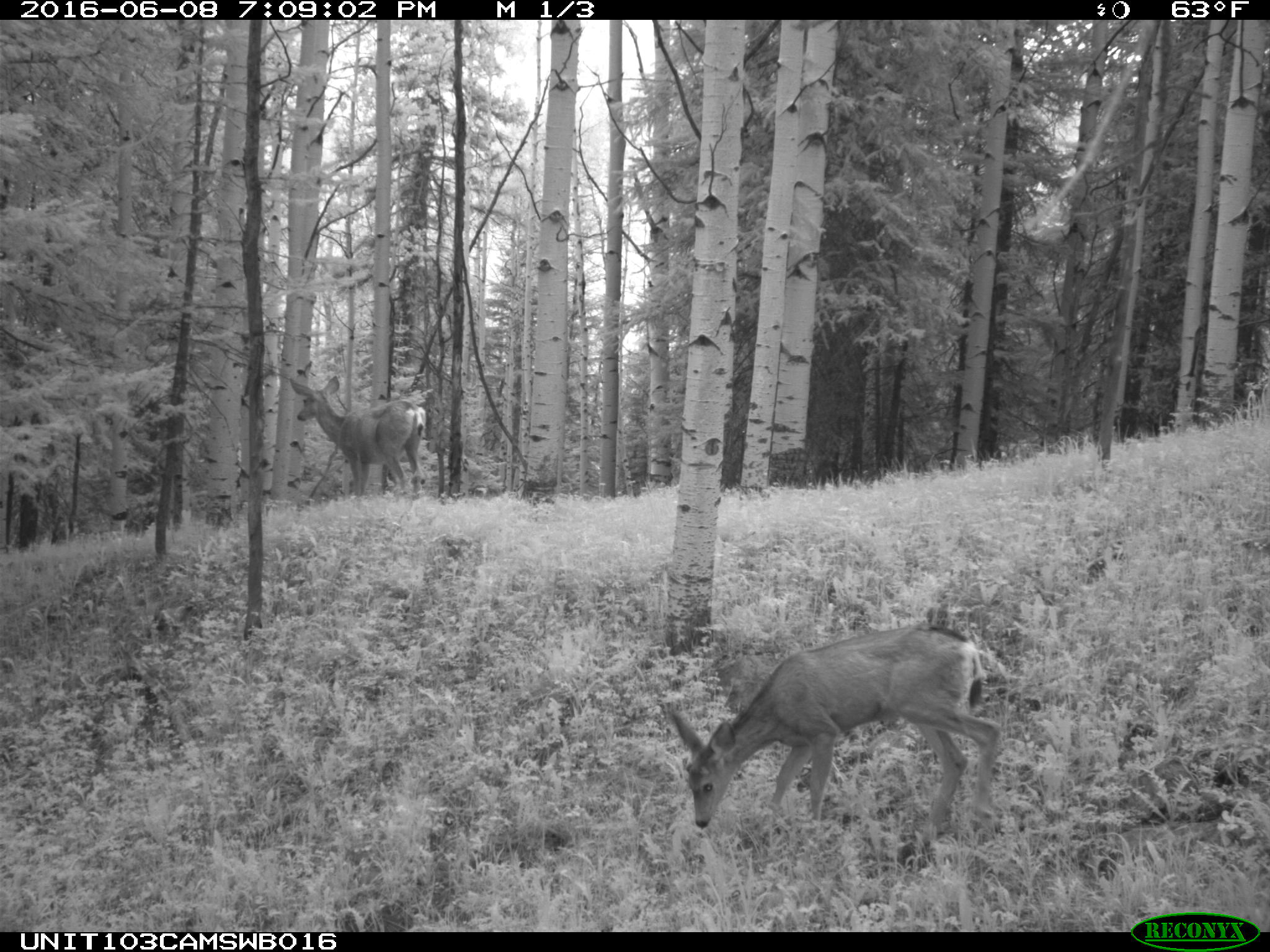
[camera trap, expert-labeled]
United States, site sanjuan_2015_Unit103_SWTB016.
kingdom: Animalia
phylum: Chordata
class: Mammalia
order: Artiodactyla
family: Cervidae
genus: Odocoileus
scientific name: Odocoileus hemionus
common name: mule deer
Odocoileus hemionus (mule deer).